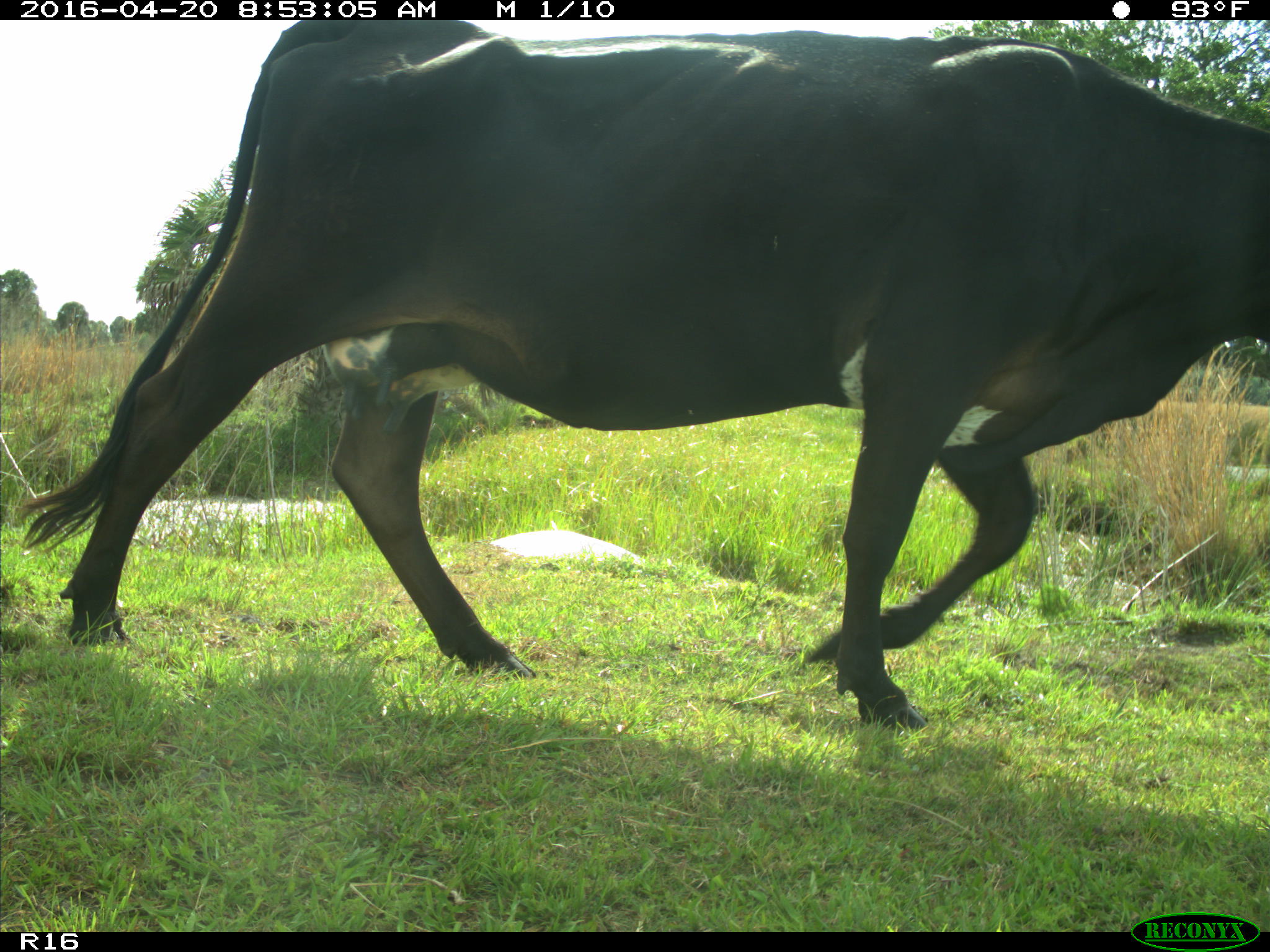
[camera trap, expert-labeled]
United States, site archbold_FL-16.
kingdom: Animalia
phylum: Chordata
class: Mammalia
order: Artiodactyla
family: Bovidae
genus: Bos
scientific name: Bos taurus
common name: domestic cow